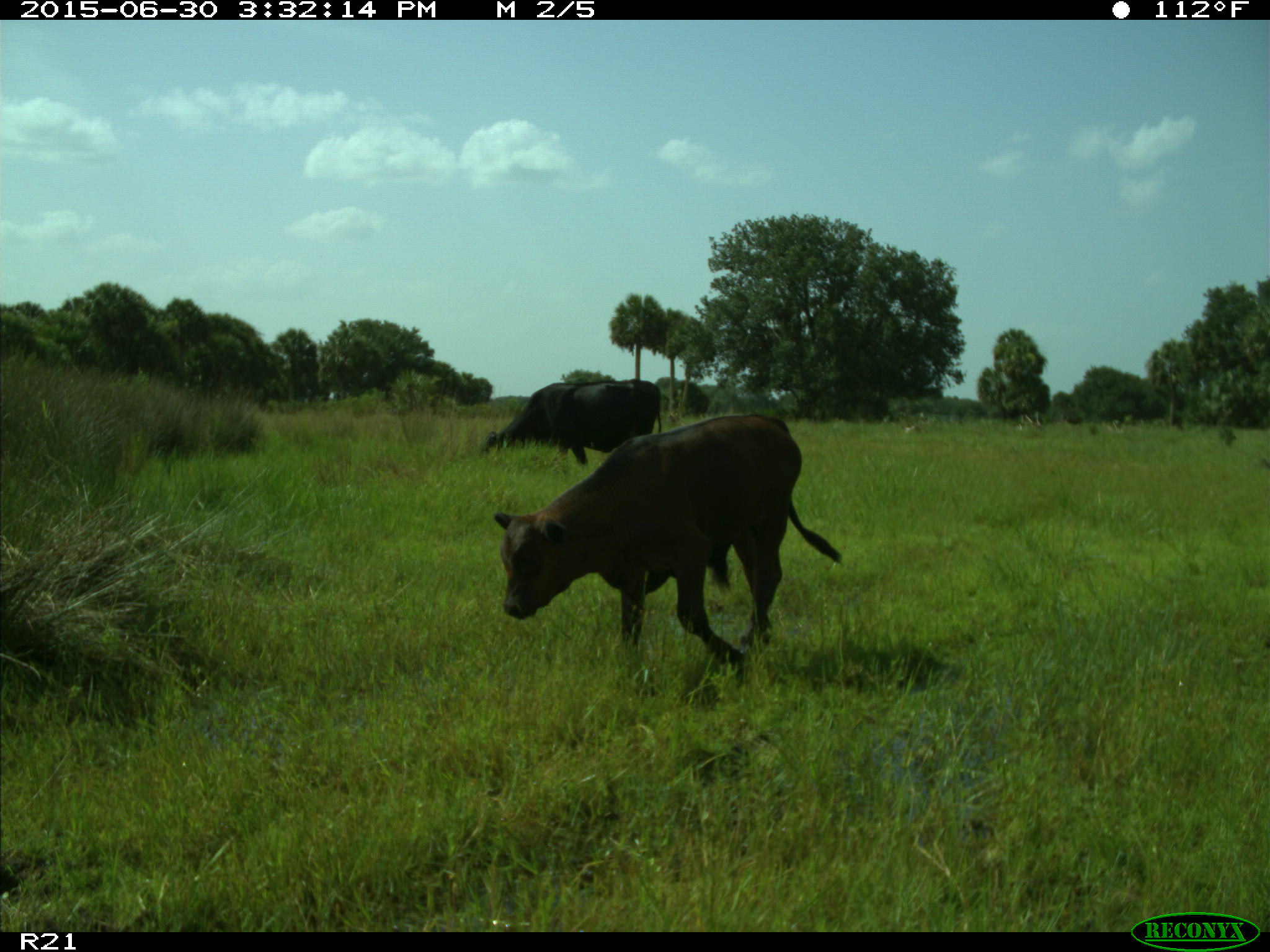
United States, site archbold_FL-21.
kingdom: Animalia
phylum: Chordata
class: Mammalia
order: Artiodactyla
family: Bovidae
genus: Bos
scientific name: Bos taurus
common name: domestic cow